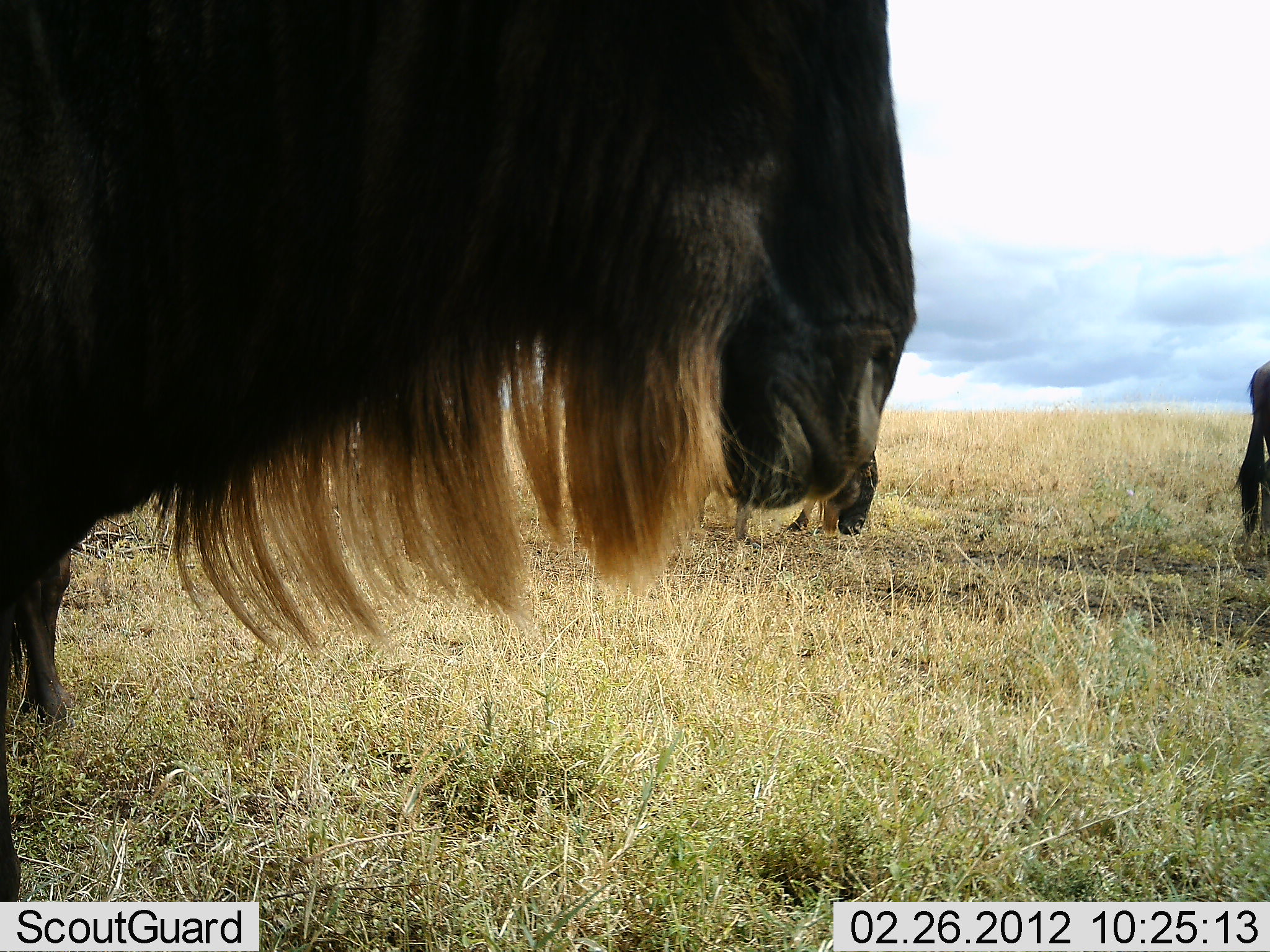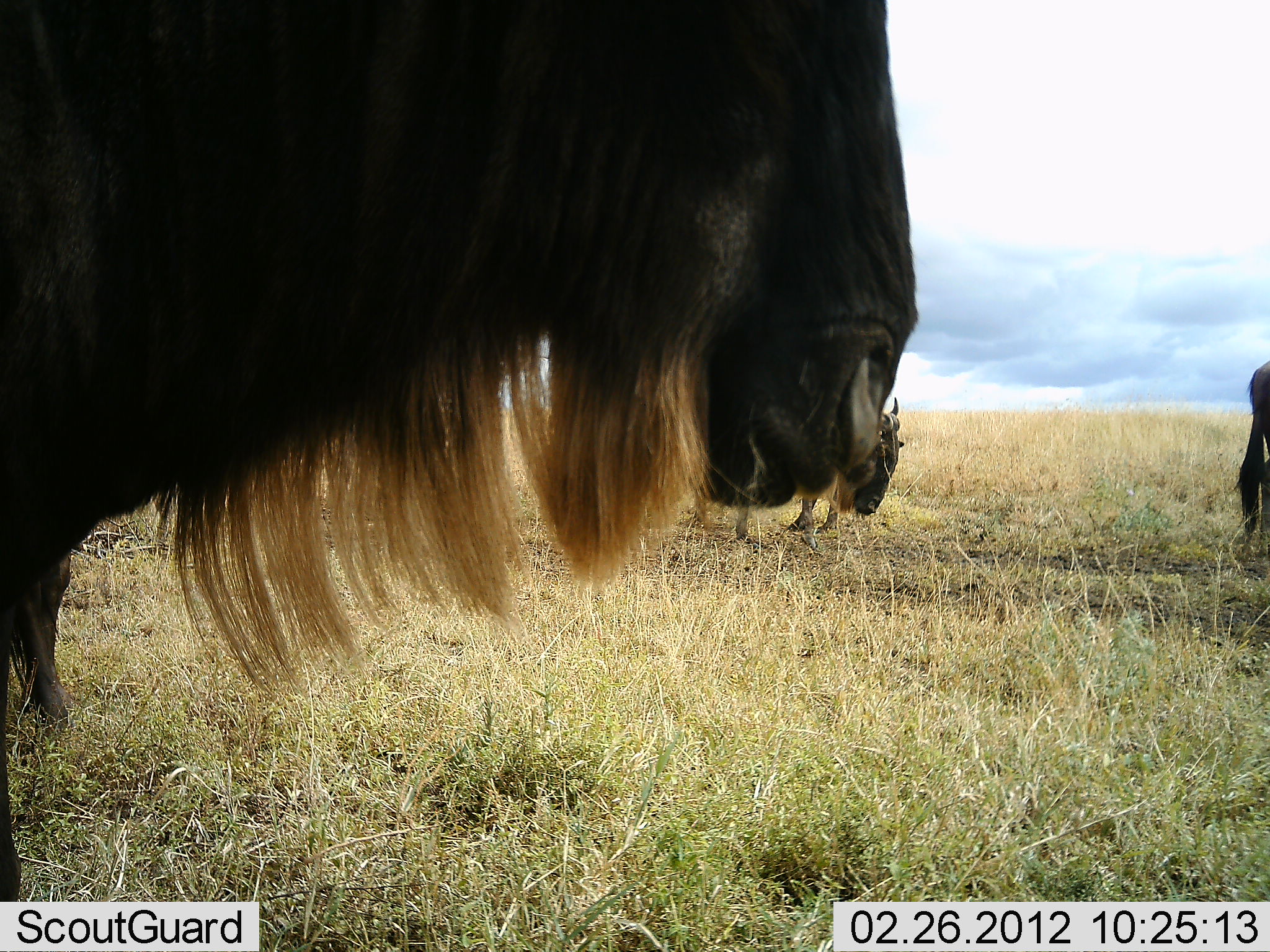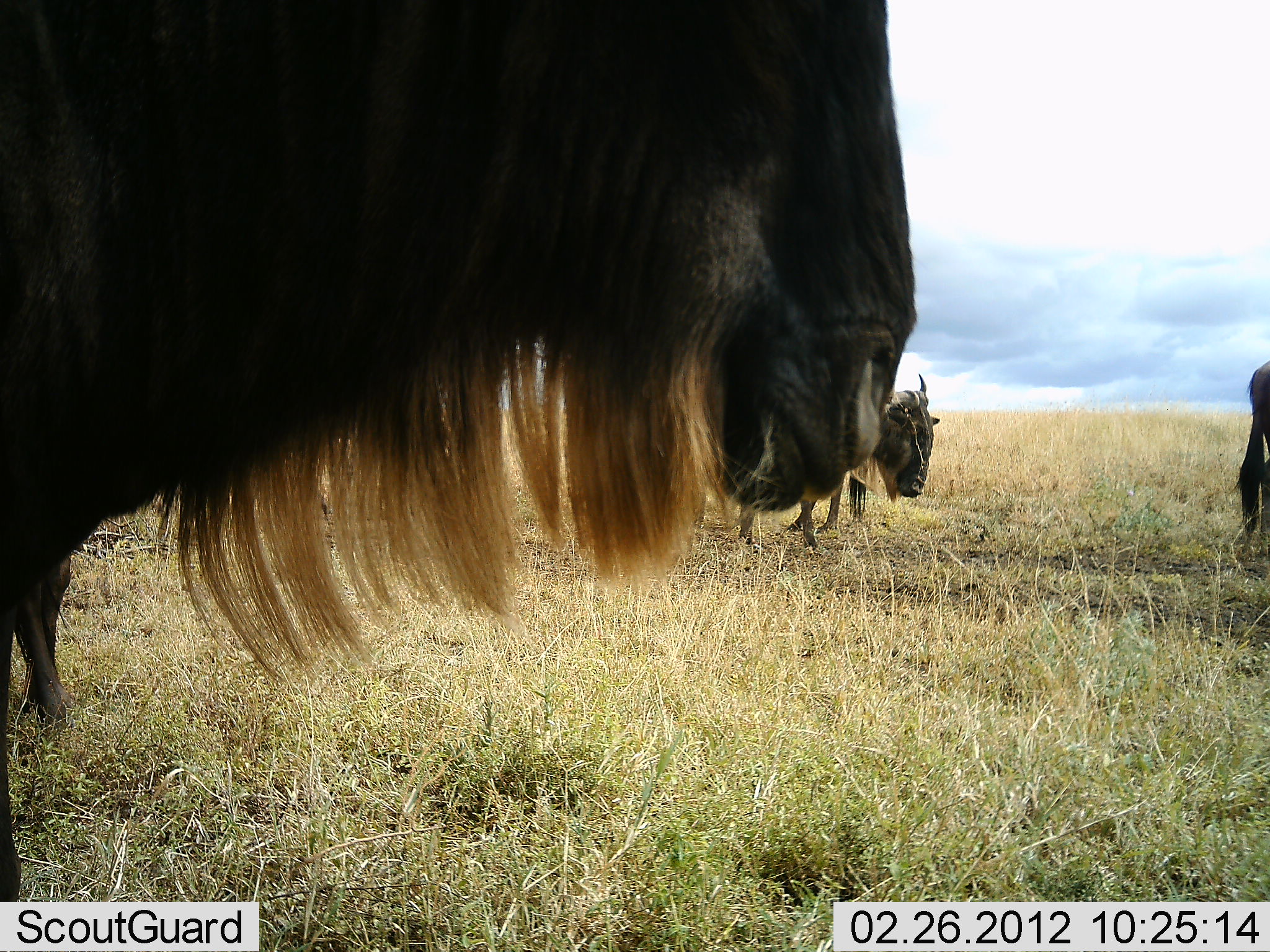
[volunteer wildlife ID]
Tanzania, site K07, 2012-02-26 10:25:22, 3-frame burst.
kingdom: Animalia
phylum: Chordata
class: Mammalia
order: Artiodactyla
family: Bovidae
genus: Connochaetes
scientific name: Connochaetes taurinus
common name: blue wildebeest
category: wildebeest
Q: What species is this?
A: Wildebeest (blue wildebeest) (Connochaetes taurinus).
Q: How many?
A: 3.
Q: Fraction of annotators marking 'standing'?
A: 79%.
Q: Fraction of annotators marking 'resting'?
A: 0%.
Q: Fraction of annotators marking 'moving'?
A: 11%.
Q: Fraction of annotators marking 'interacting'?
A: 0%.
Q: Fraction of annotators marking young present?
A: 0%.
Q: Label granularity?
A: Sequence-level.